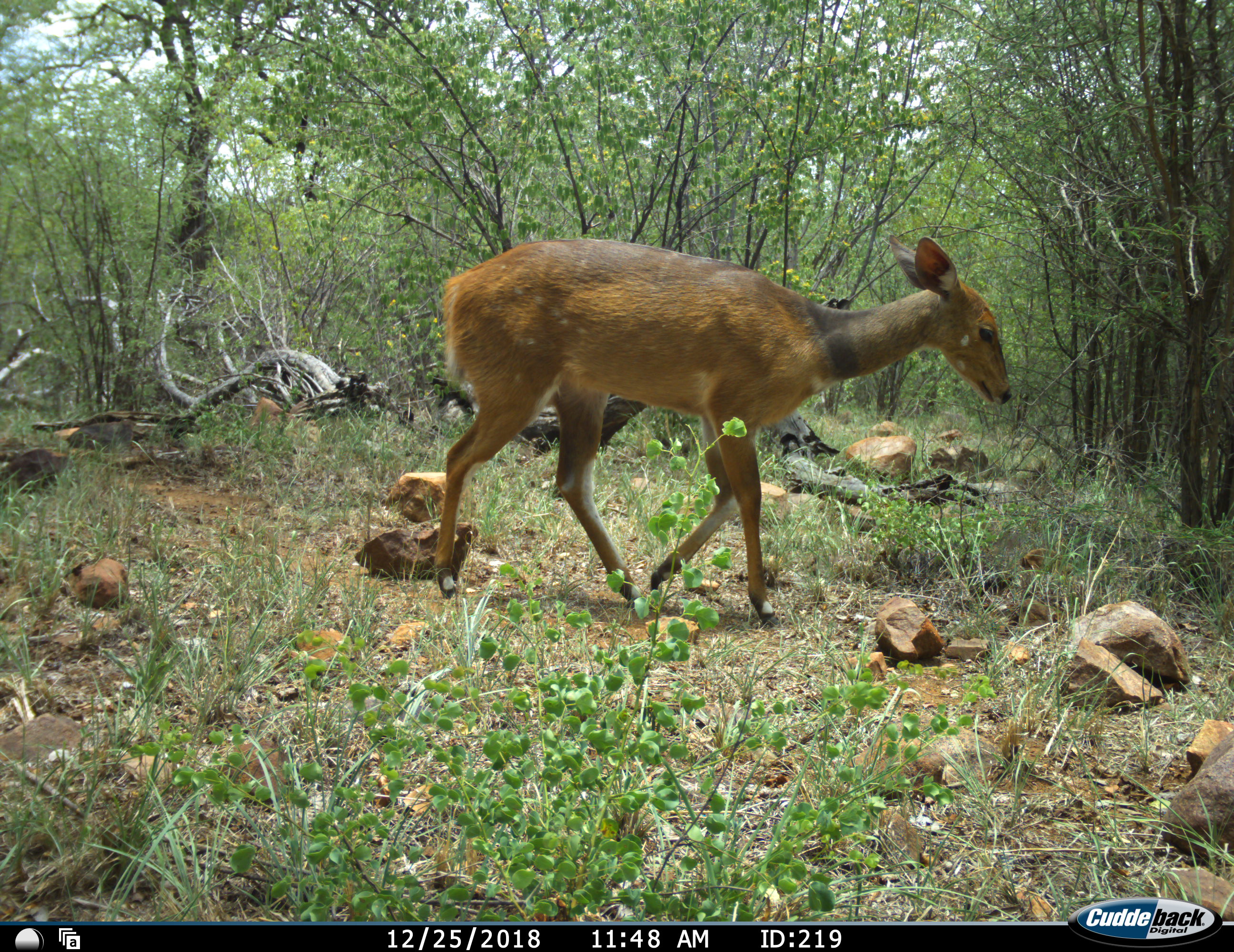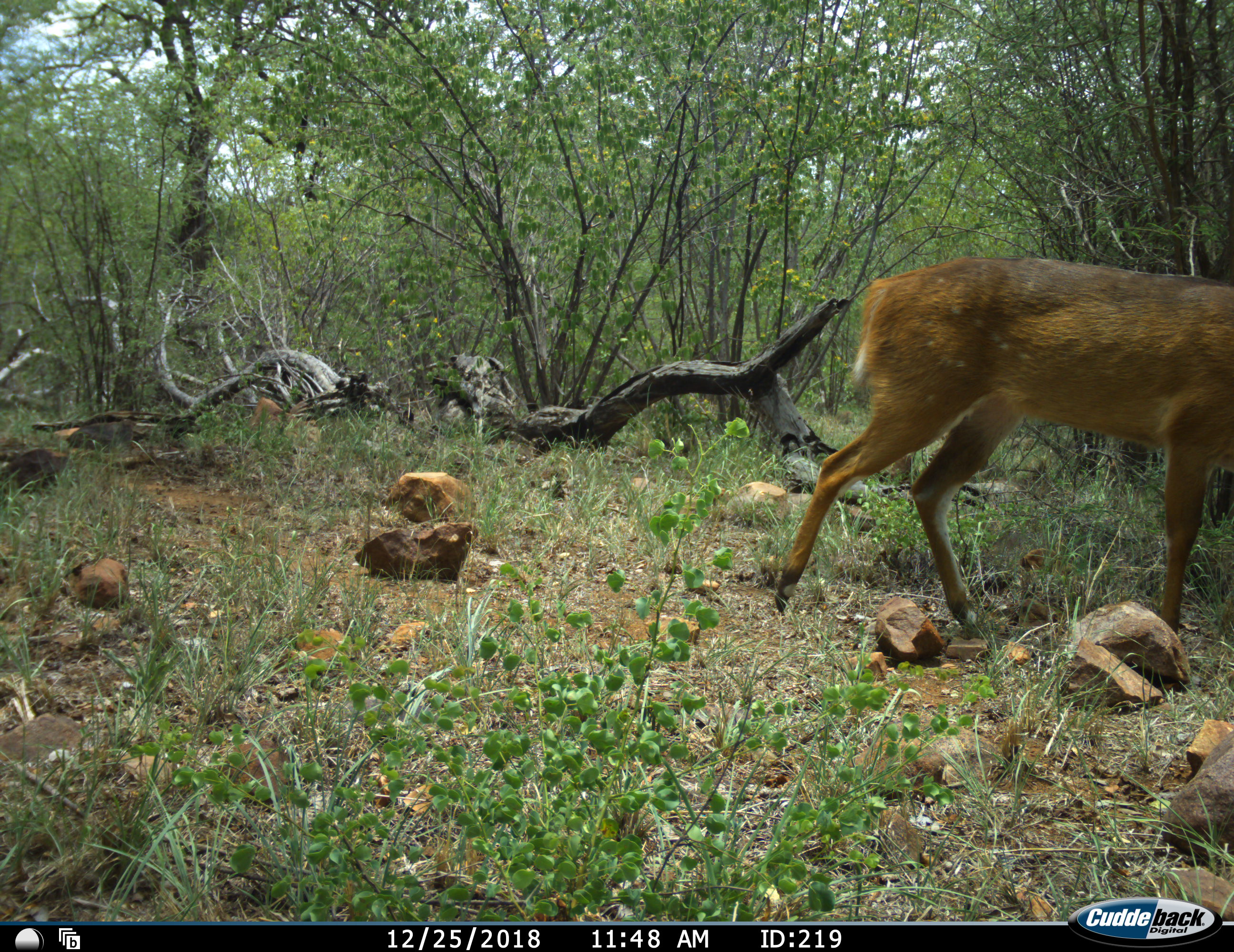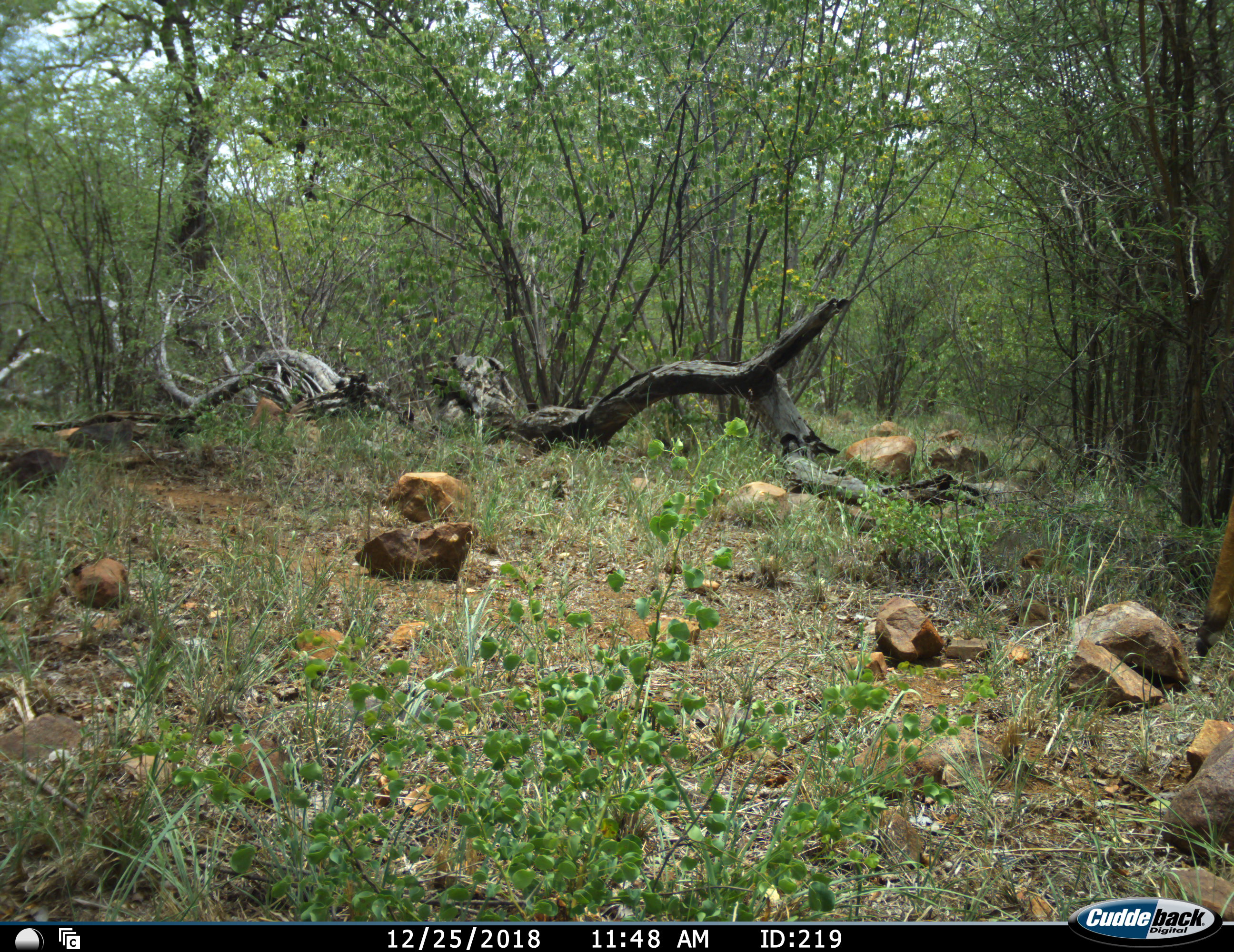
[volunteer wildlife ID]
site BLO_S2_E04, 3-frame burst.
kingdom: Animalia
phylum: Chordata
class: Mammalia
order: Artiodactyla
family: Bovidae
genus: Tragelaphus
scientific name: Tragelaphus scriptus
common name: bushbuck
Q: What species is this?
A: Bushbuck (Tragelaphus scriptus).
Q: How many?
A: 1.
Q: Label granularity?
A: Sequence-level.